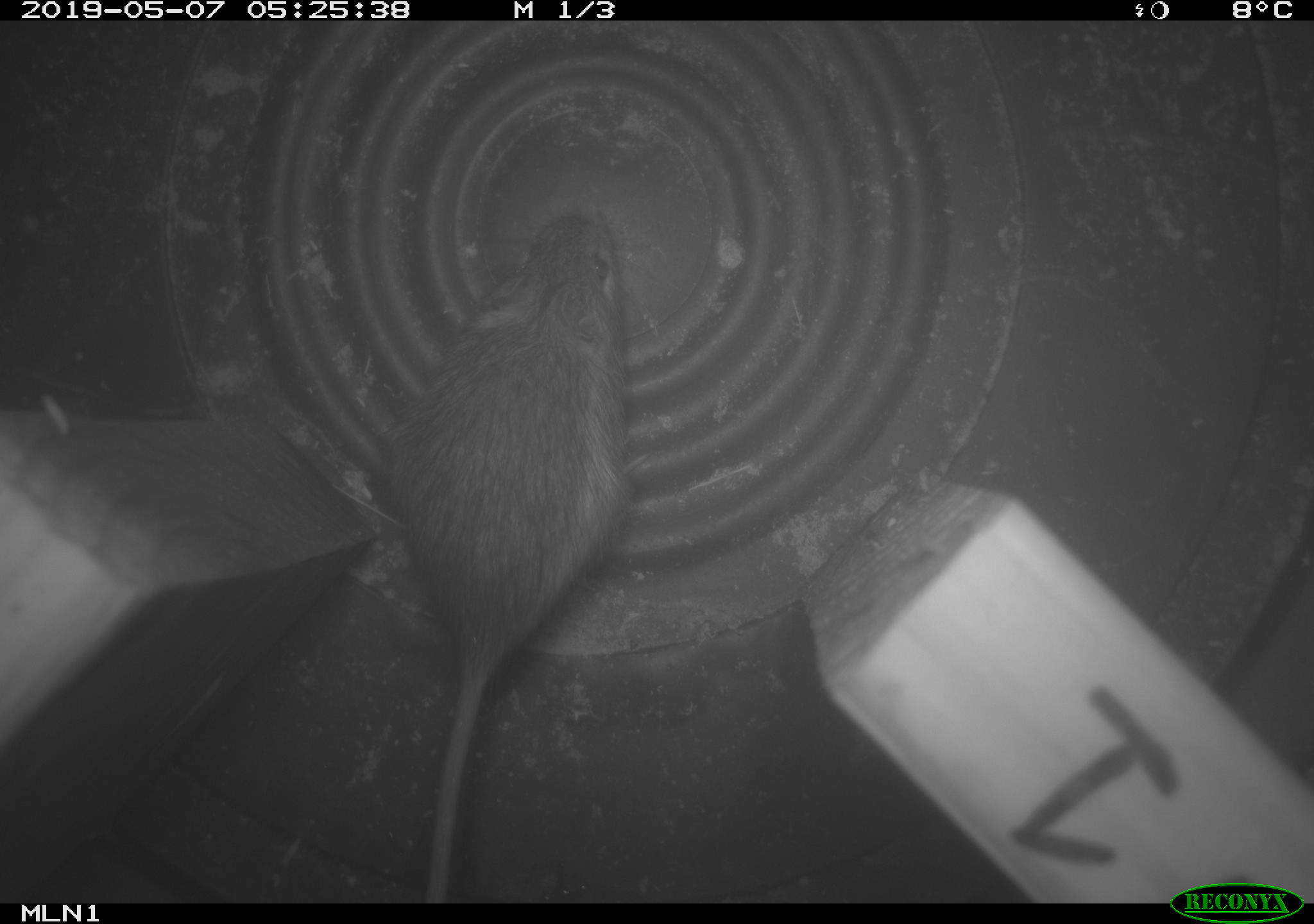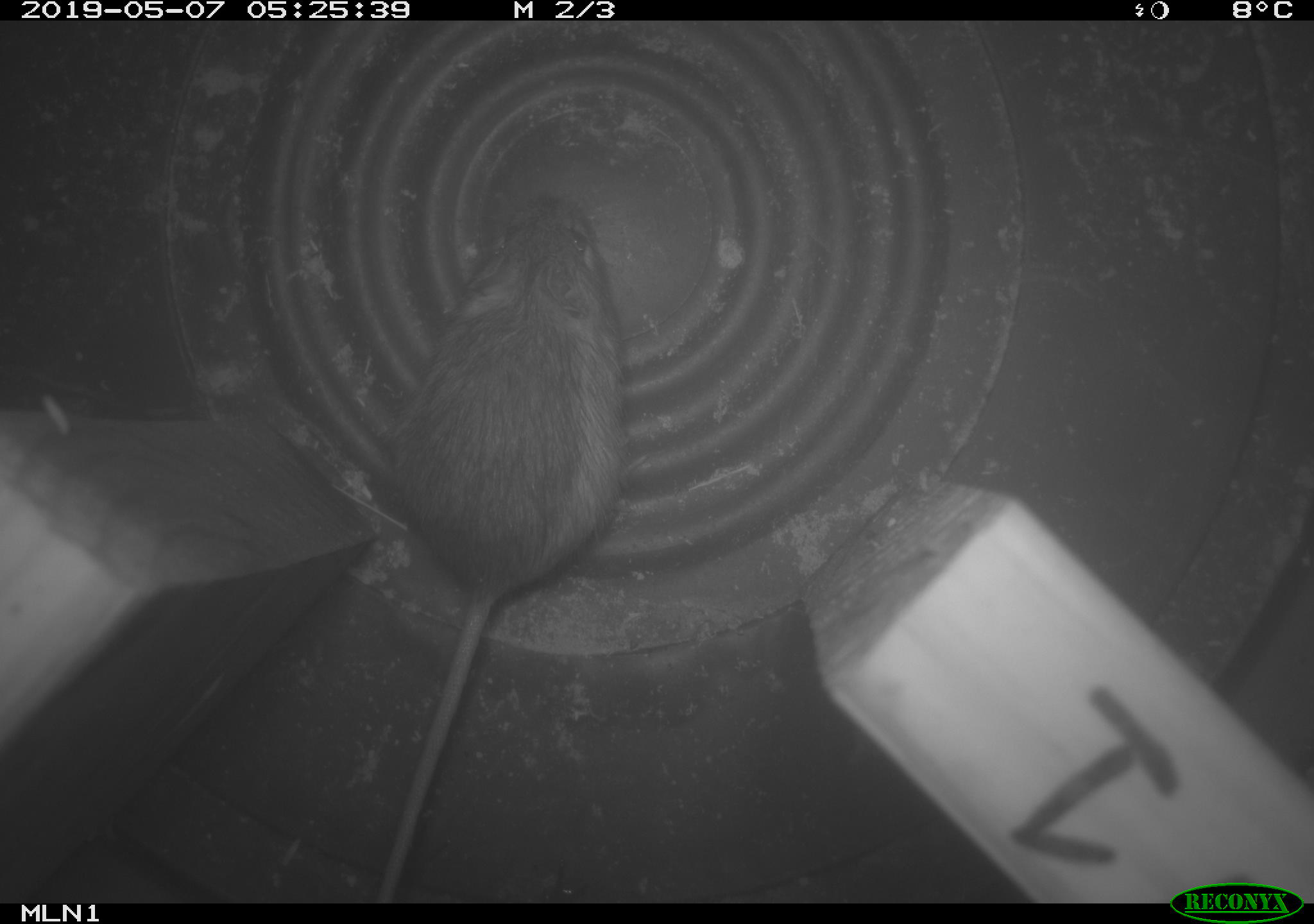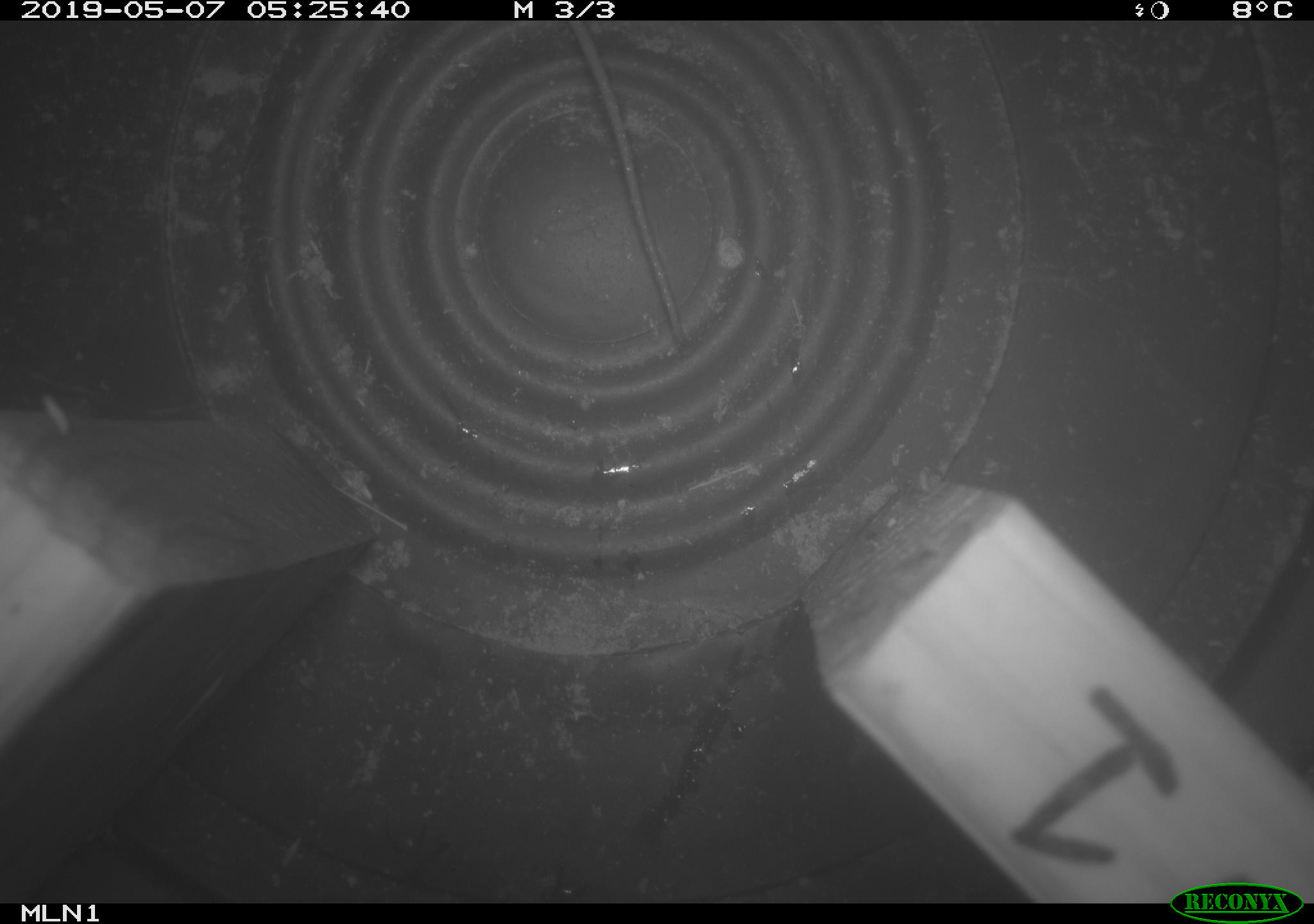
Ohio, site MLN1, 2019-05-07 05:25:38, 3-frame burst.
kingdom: Animalia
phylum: Chordata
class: Mammalia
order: Rodentia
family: Zapodidae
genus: Napaeozapus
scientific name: Napaeozapus insignis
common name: woodland jumping mouse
Woodland jumping mouse (Napaeozapus insignis).